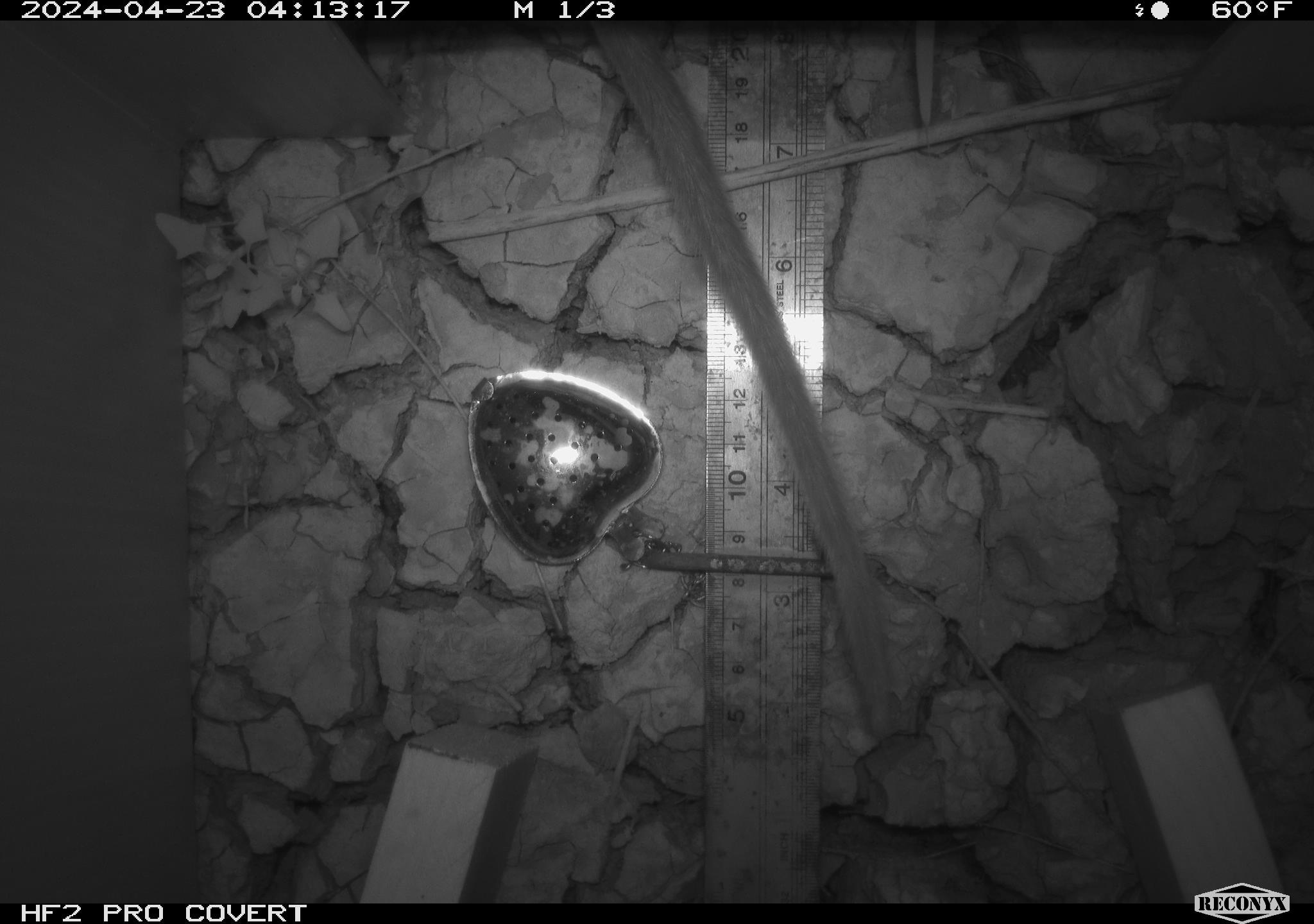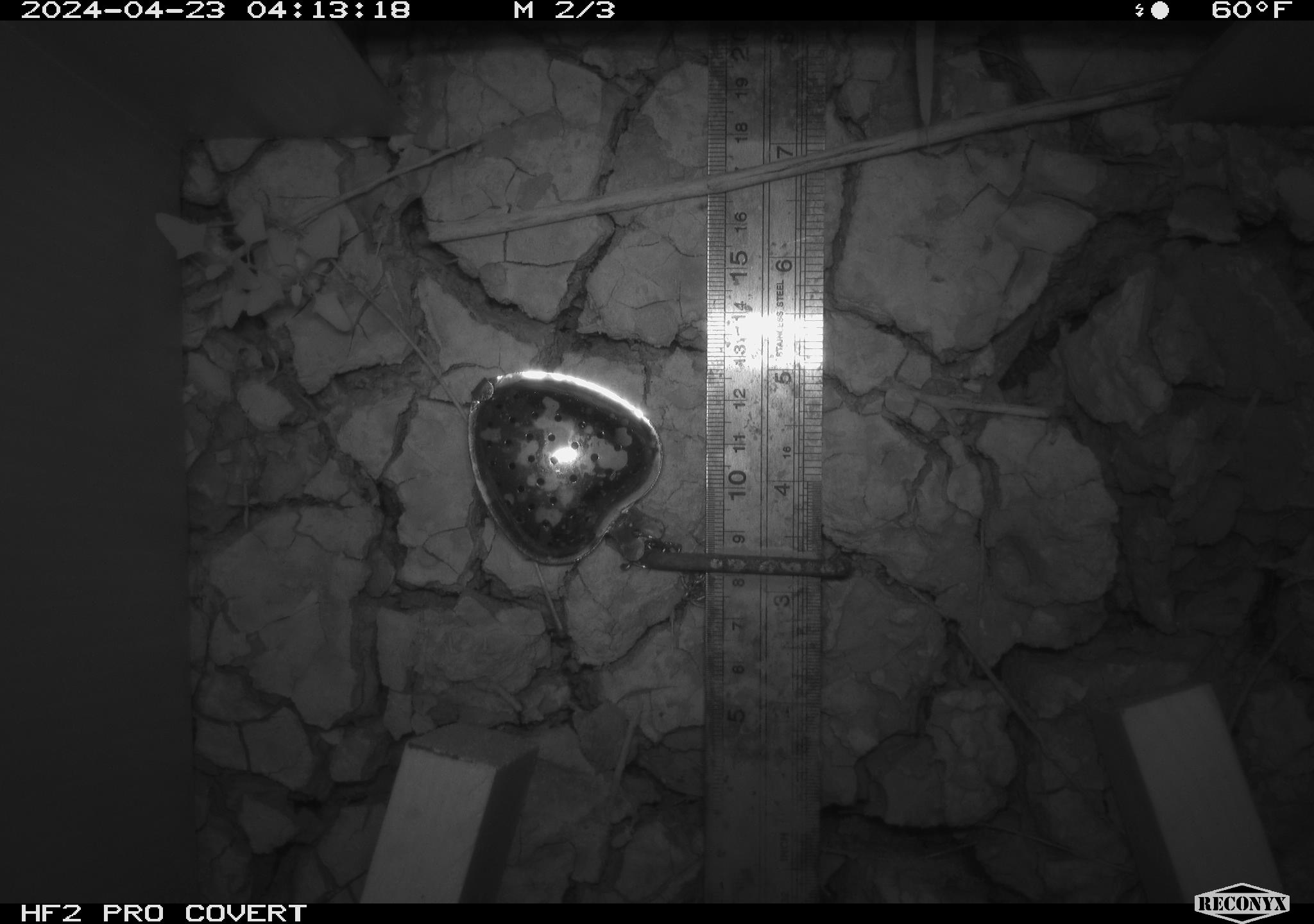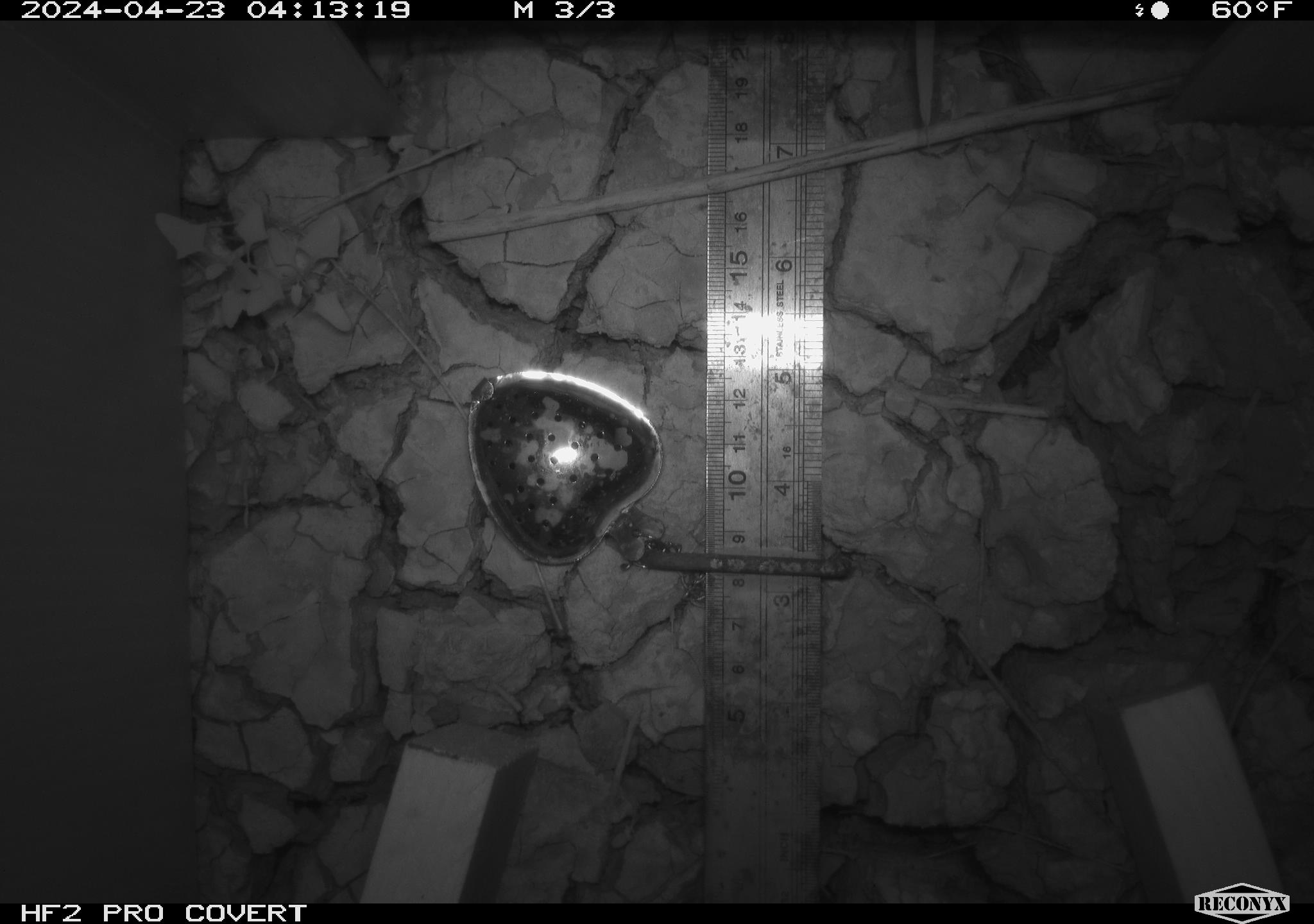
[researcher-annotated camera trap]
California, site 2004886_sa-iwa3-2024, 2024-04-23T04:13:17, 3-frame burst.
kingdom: Animalia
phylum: Chordata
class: Mammalia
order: Rodentia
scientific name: Rodentia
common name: woodrat or rat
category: woodrat or rat species